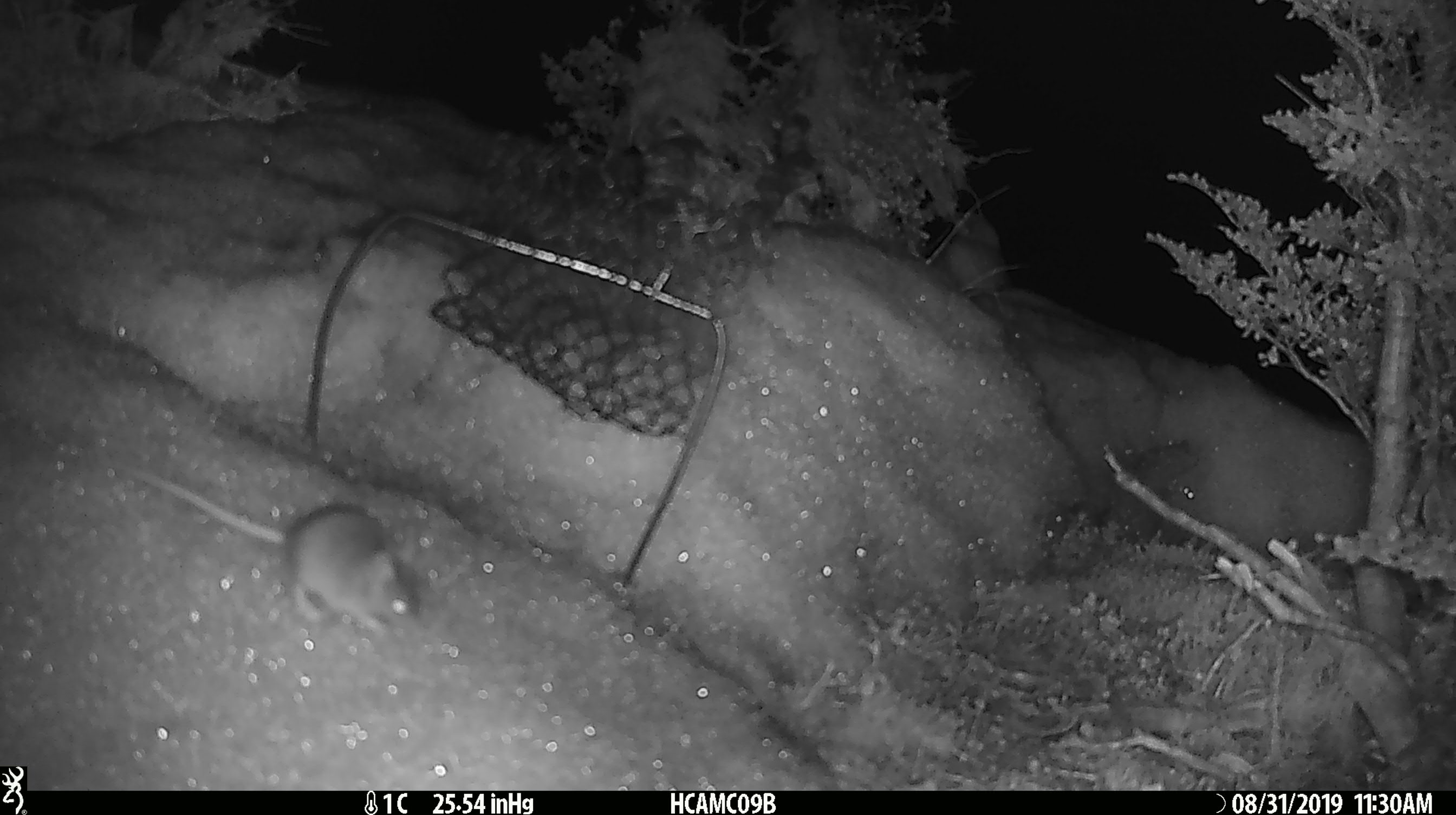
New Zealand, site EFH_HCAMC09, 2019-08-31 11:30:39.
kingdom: Animalia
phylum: Chordata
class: Mammalia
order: Rodentia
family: Muridae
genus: Mus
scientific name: Mus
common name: mouse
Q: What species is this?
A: Mouse (Mus).